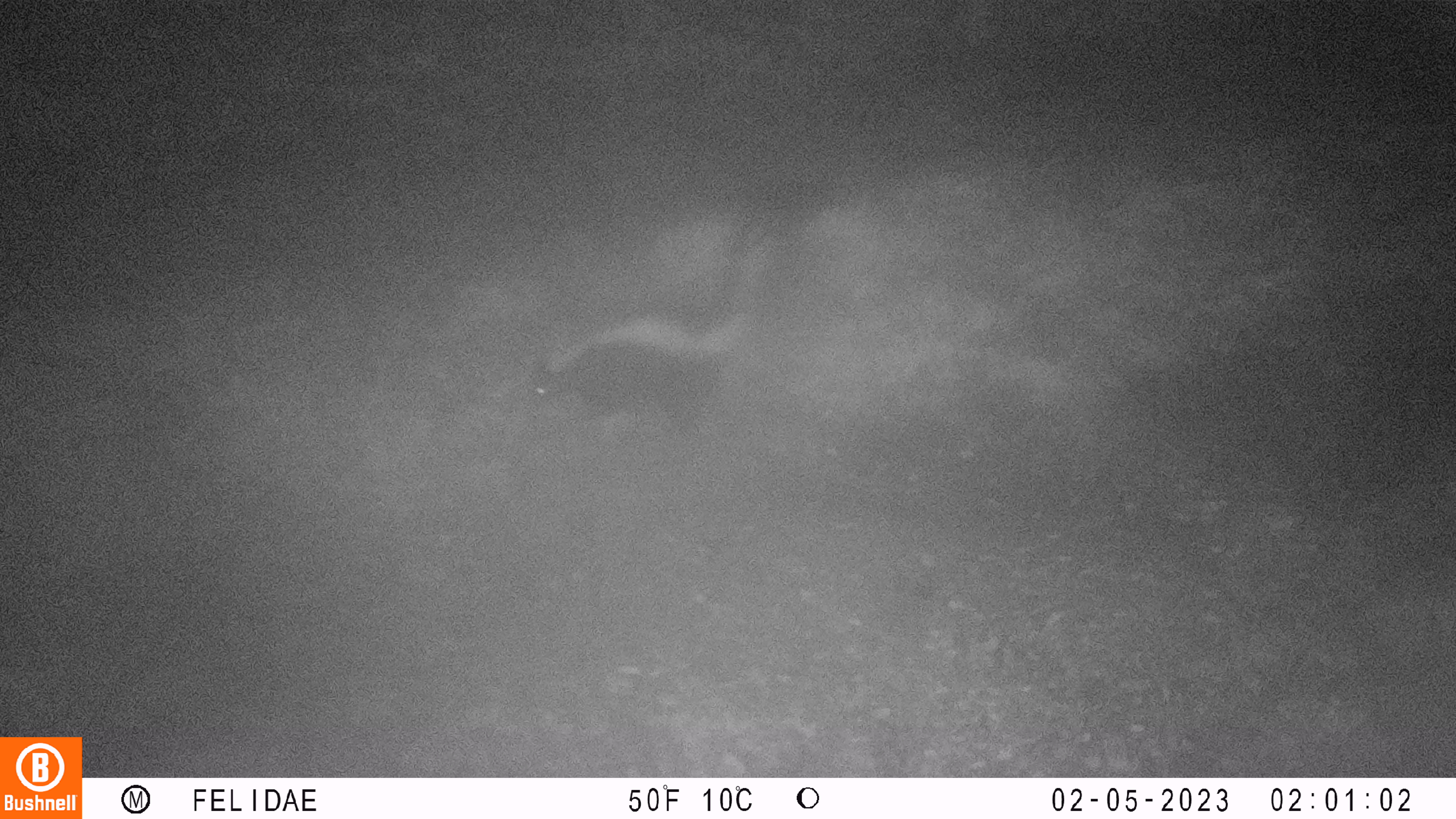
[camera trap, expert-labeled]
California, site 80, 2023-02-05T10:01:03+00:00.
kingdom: Animalia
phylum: Chordata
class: Mammalia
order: Carnivora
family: Mephitidae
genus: Mephitis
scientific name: Mephitis mephitis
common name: striped skunk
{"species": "striped skunk (Mephitis mephitis)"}